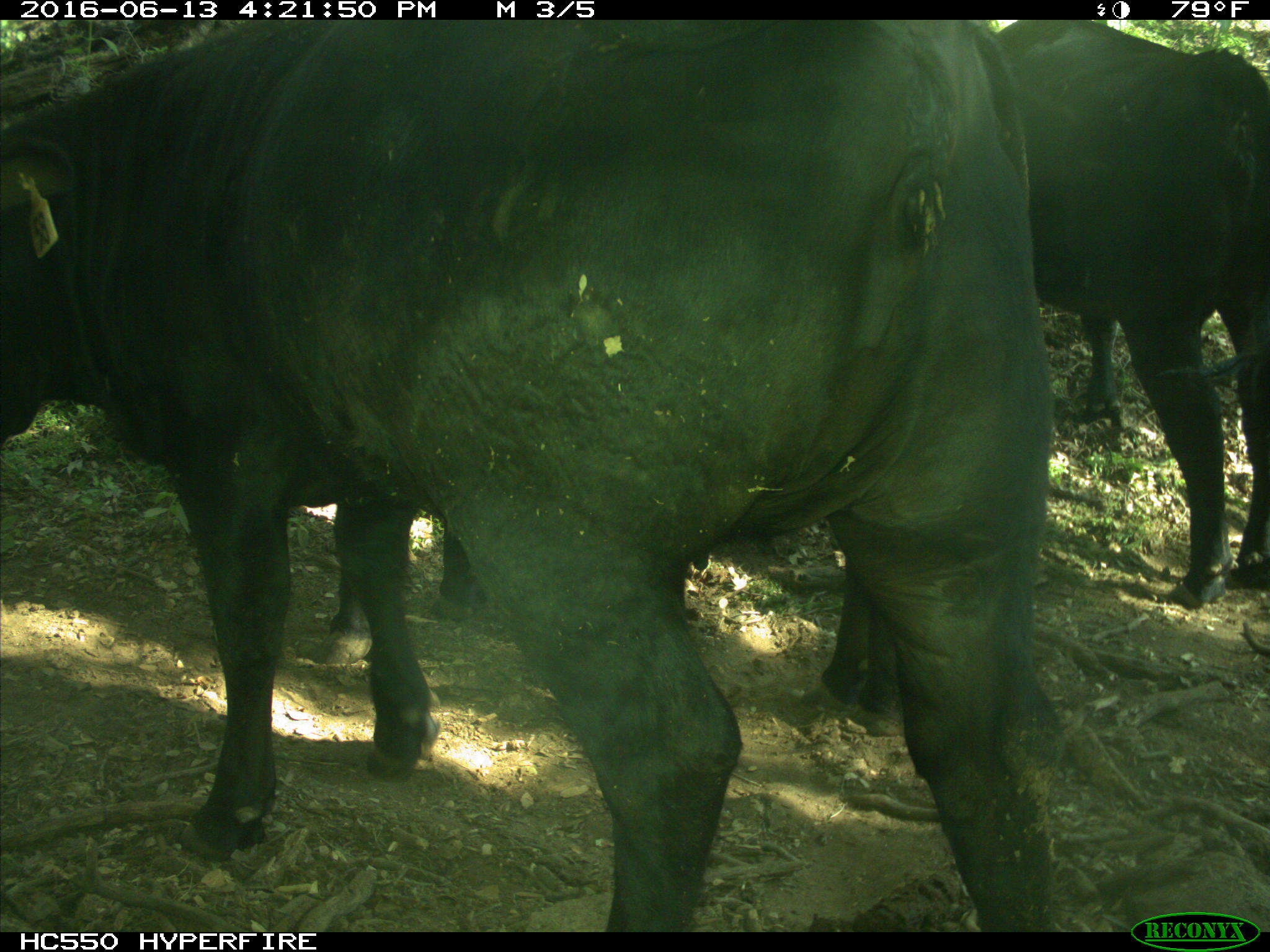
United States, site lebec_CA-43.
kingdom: Animalia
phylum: Chordata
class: Mammalia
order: Artiodactyla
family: Bovidae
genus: Bos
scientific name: Bos taurus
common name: domestic cow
Bos taurus (domestic cow).